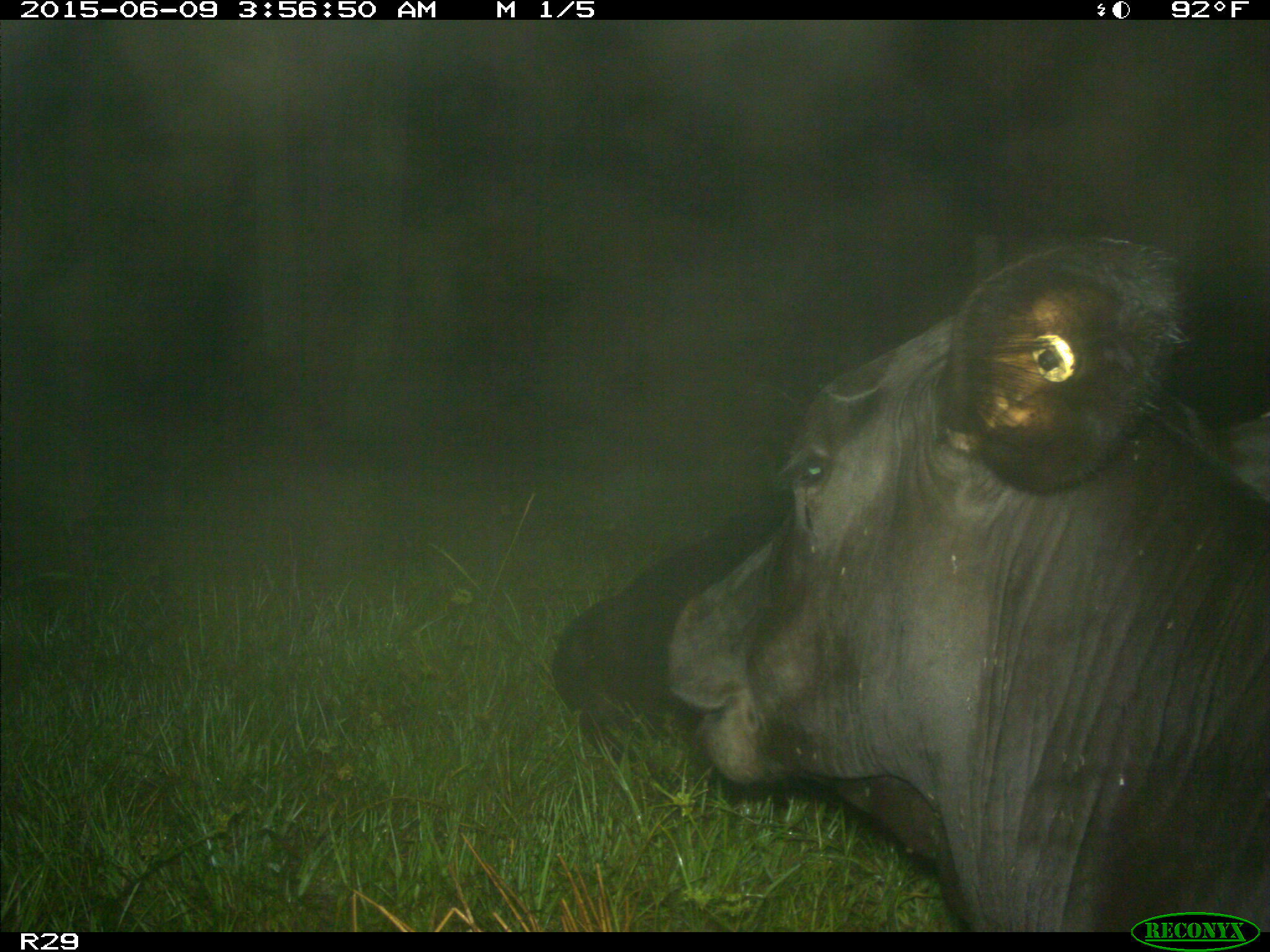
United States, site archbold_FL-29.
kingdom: Animalia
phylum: Chordata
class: Mammalia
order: Artiodactyla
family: Bovidae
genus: Bos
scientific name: Bos taurus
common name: domestic cow